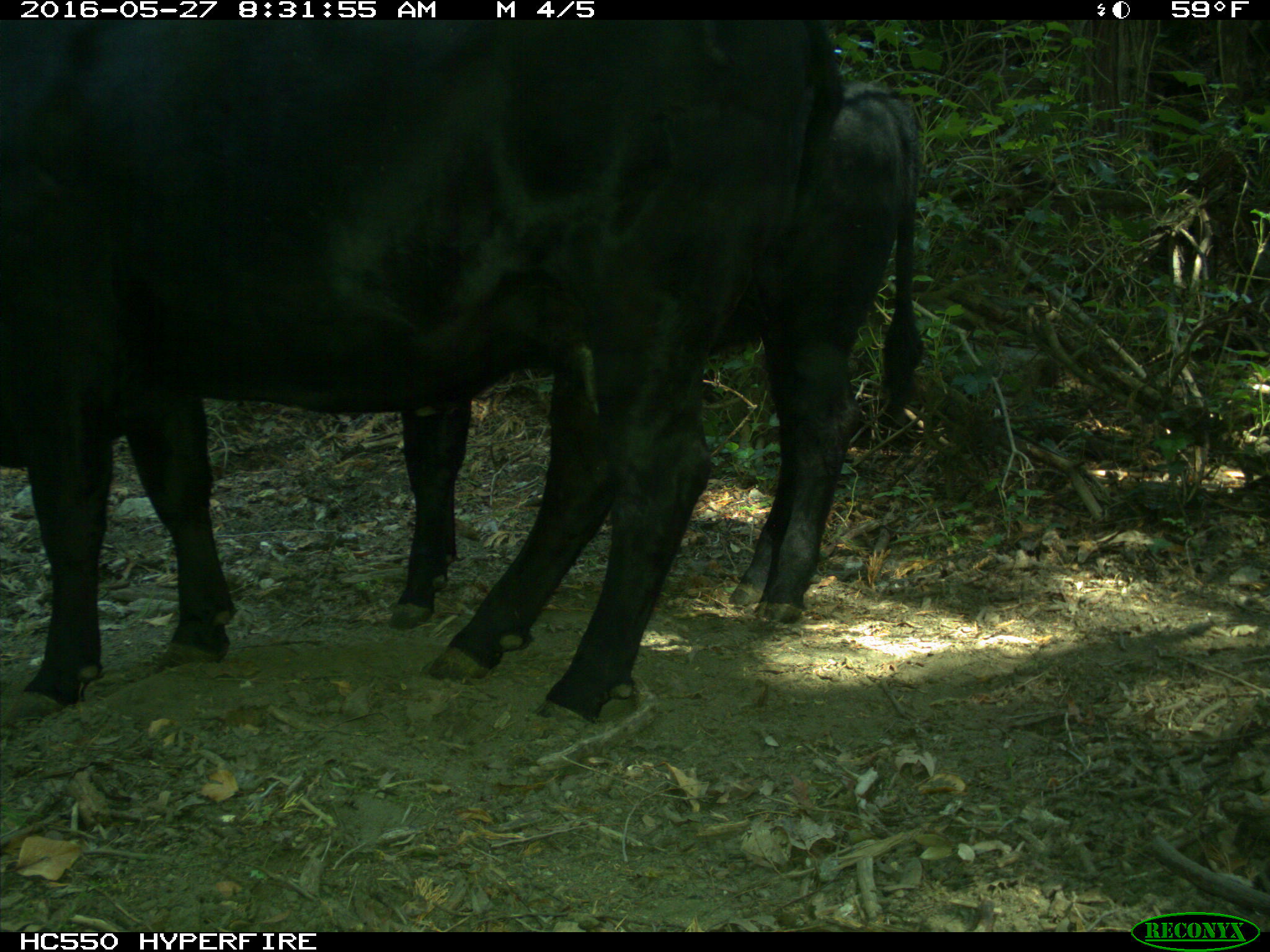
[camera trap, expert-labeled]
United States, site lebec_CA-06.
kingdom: Animalia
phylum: Chordata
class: Mammalia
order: Artiodactyla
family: Bovidae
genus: Bos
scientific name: Bos taurus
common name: domestic cow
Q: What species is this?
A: Bos taurus (domestic cow).